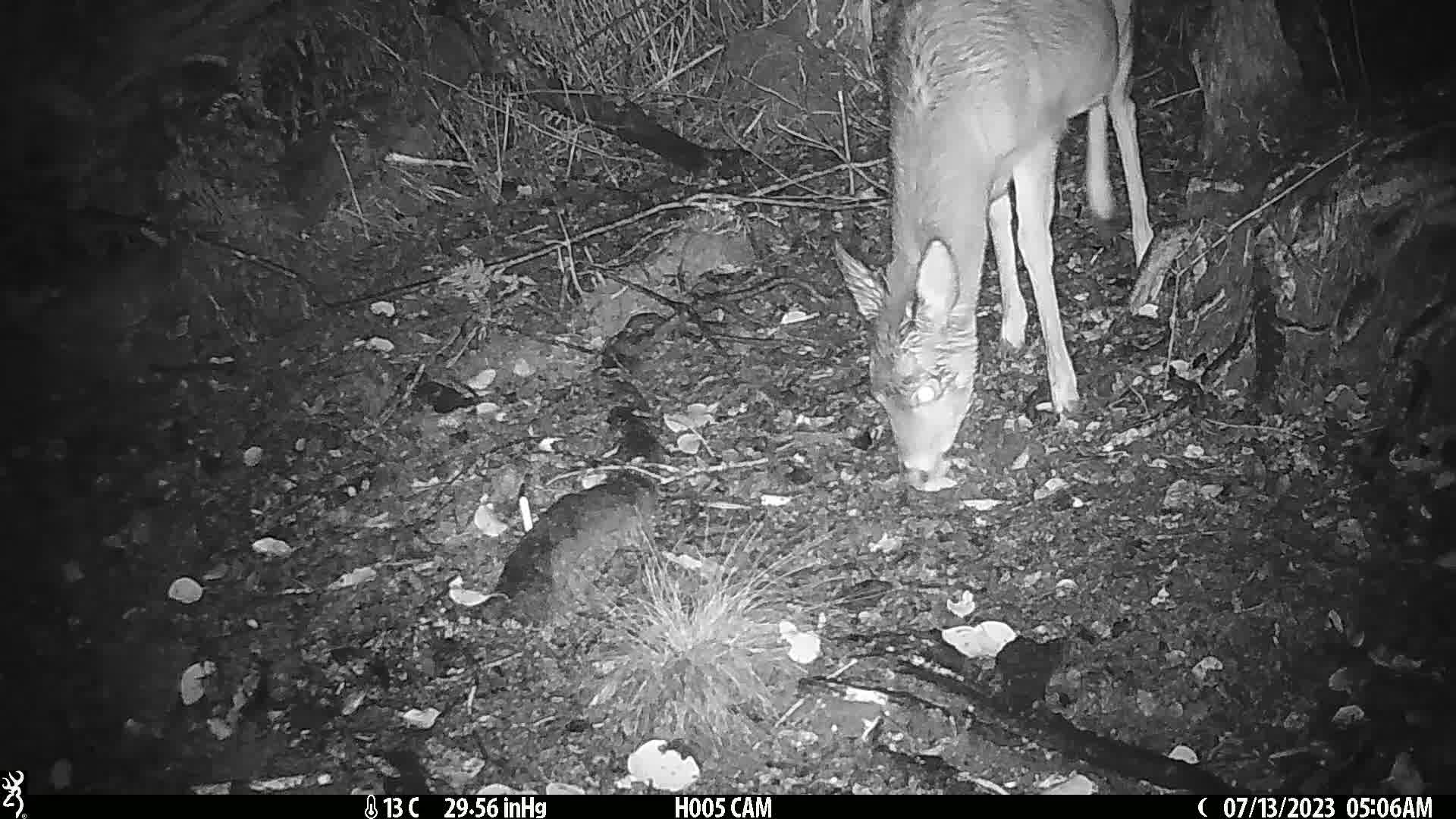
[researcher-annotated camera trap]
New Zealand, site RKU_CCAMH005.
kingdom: Animalia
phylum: Chordata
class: Mammalia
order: Artiodactyla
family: Cervidae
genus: Odocoileus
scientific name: Odocoileus virginianus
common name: white-tailed deer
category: white tailed deer